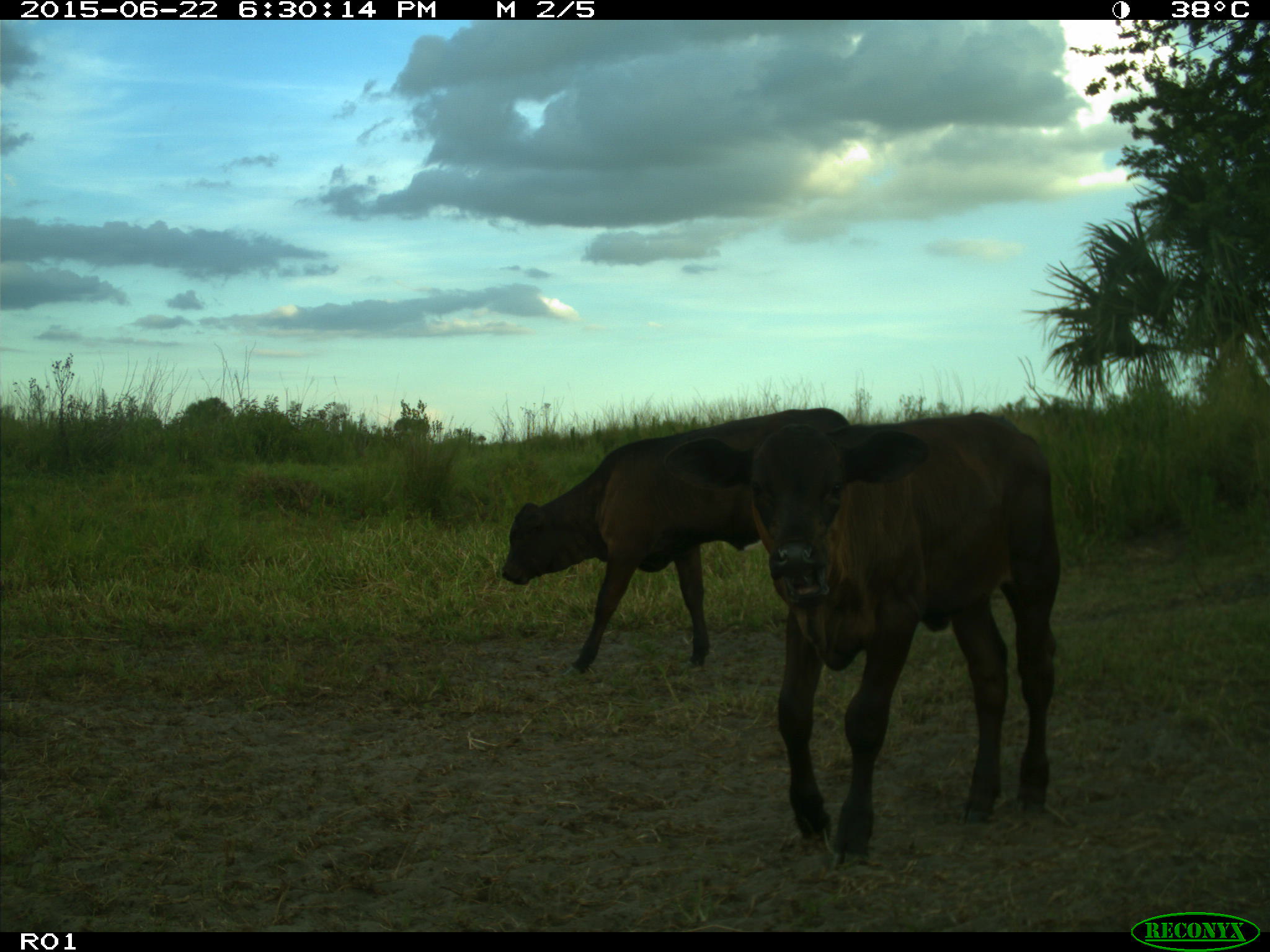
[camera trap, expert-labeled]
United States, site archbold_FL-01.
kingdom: Animalia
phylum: Chordata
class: Mammalia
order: Artiodactyla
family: Bovidae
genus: Bos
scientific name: Bos taurus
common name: domestic cow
Bos taurus (domestic cow).